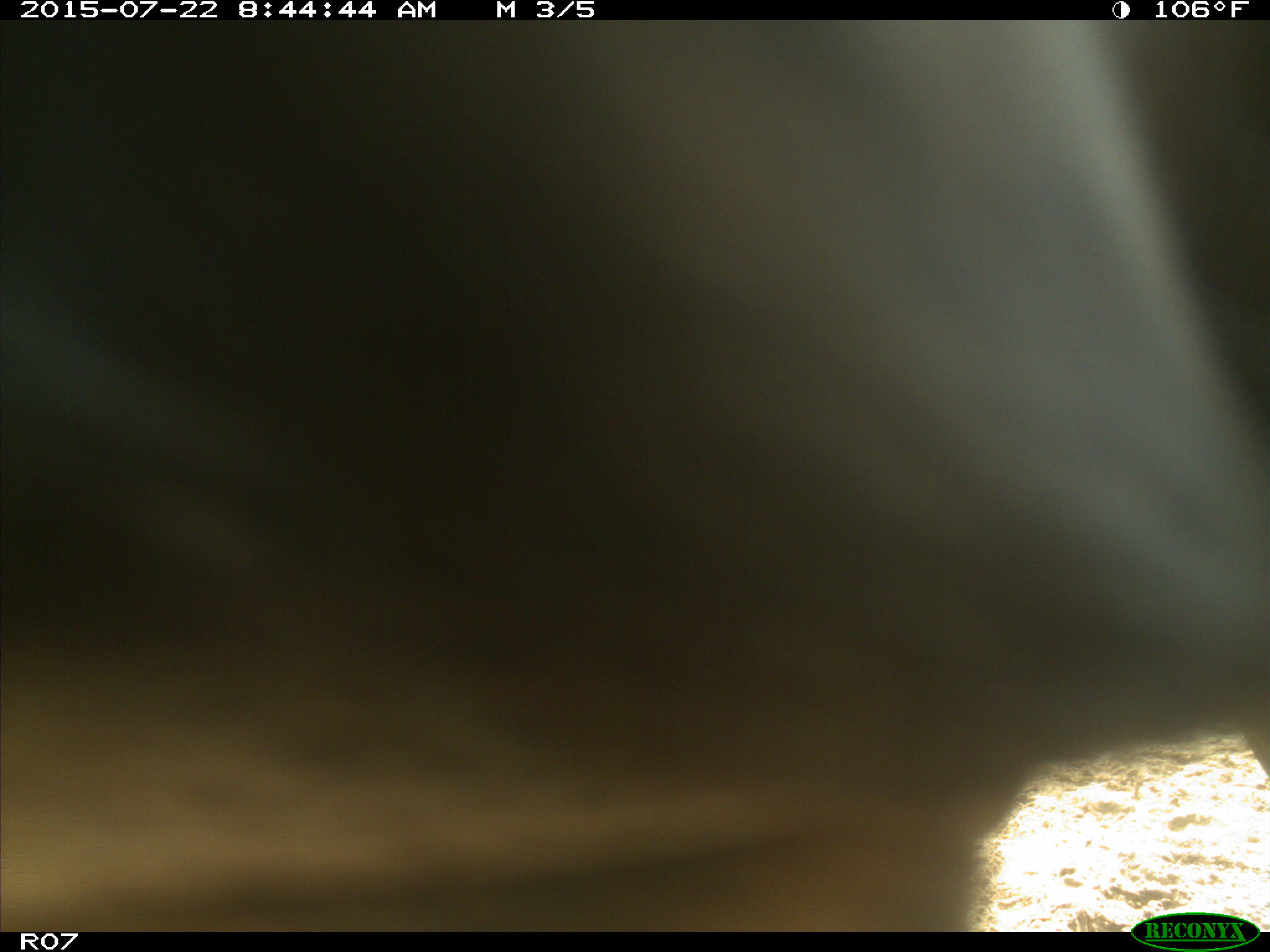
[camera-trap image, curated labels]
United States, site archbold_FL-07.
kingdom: Animalia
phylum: Chordata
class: Mammalia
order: Artiodactyla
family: Cervidae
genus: Odocoileus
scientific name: Odocoileus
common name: deer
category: unidentified deer